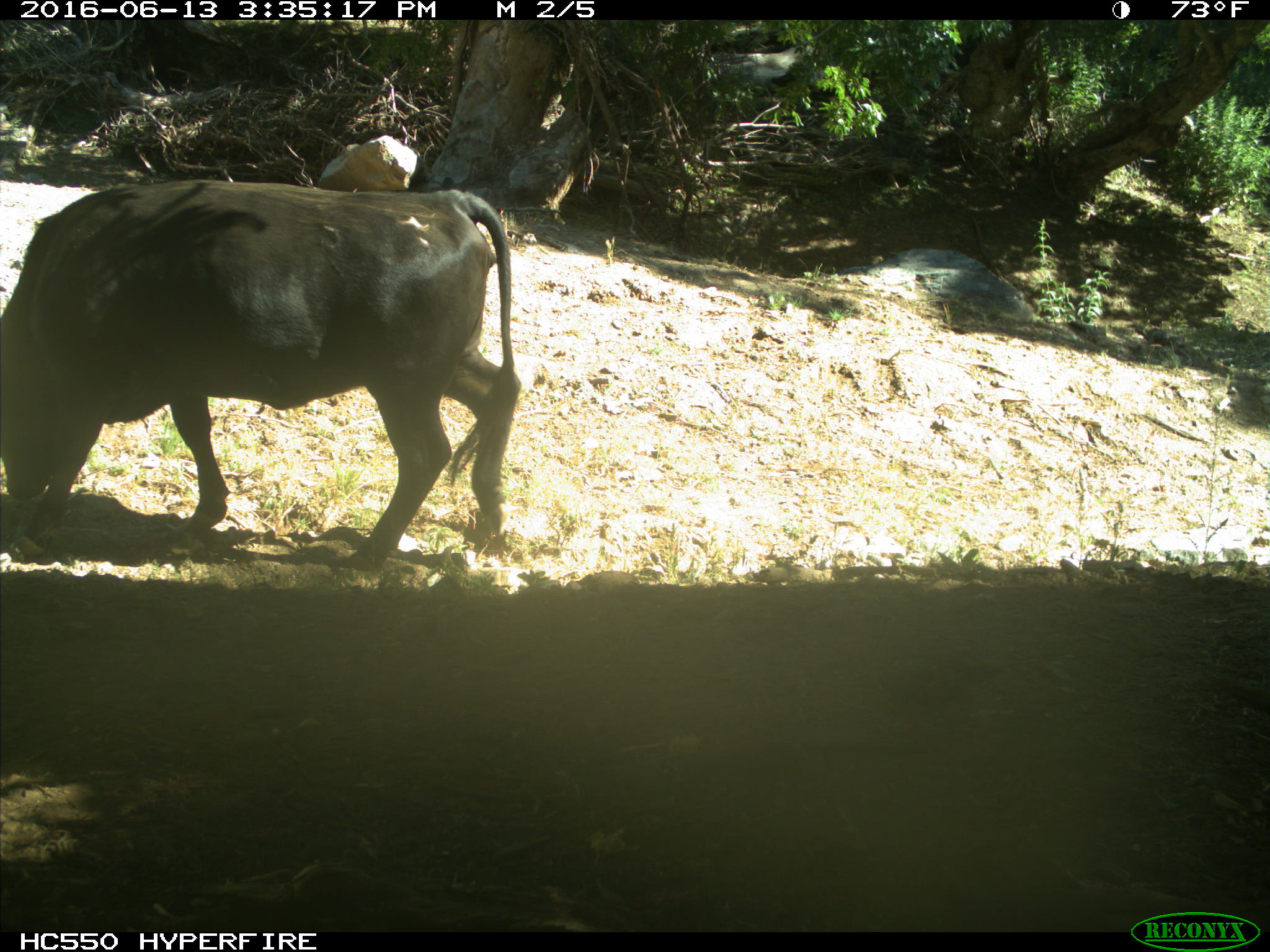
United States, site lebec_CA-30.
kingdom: Animalia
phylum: Chordata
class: Mammalia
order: Artiodactyla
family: Bovidae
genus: Bos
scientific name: Bos taurus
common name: domestic cow